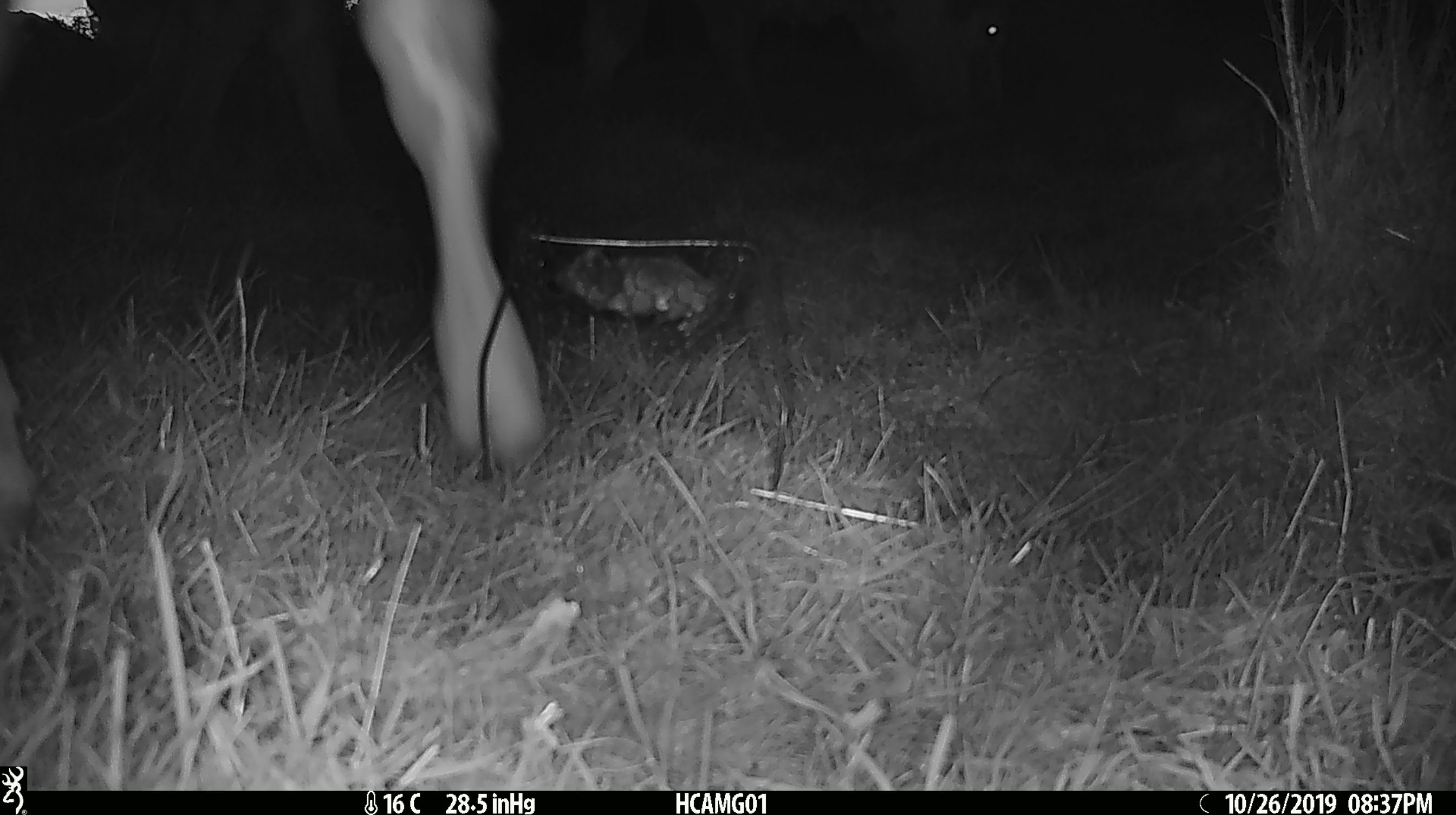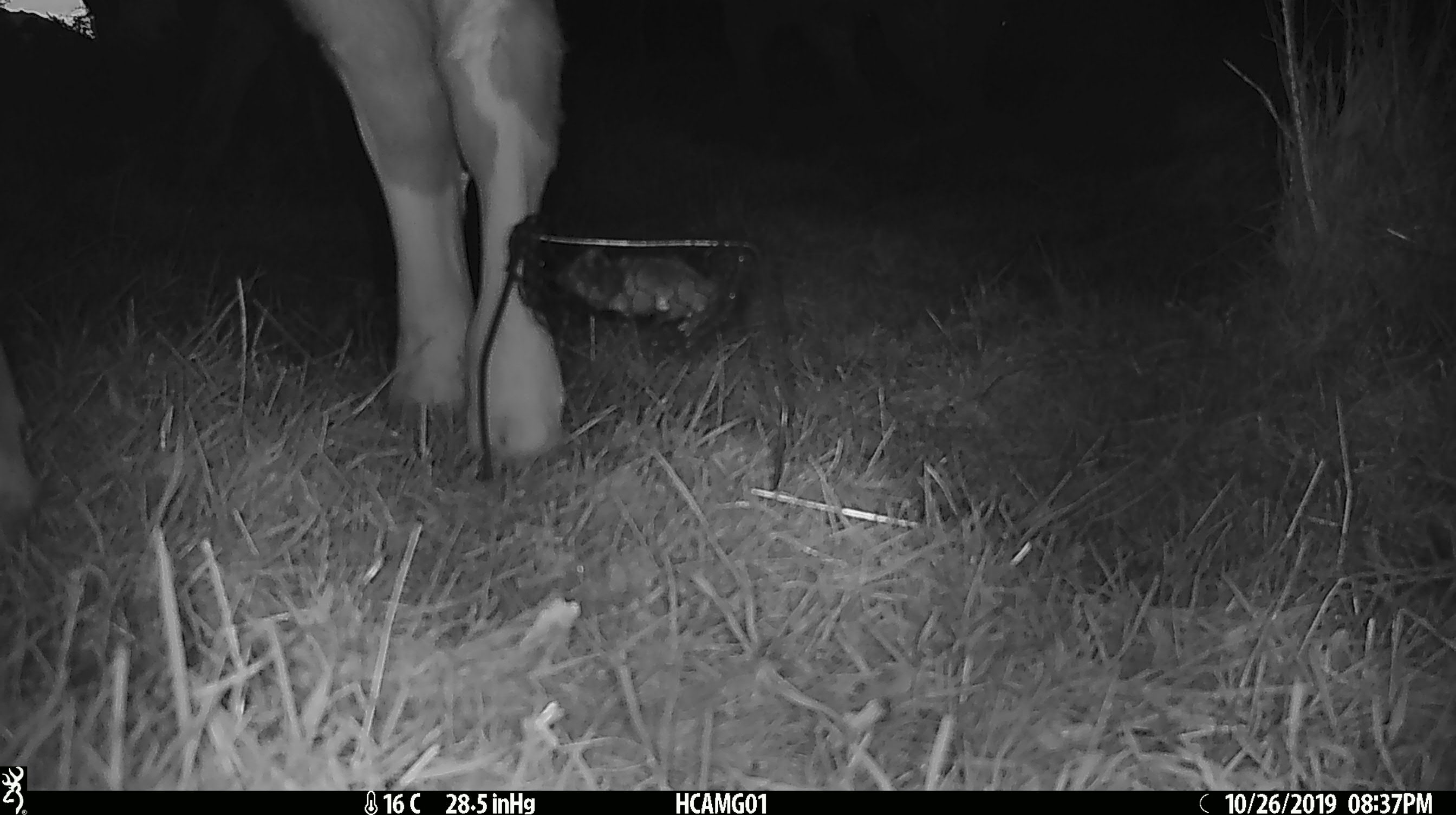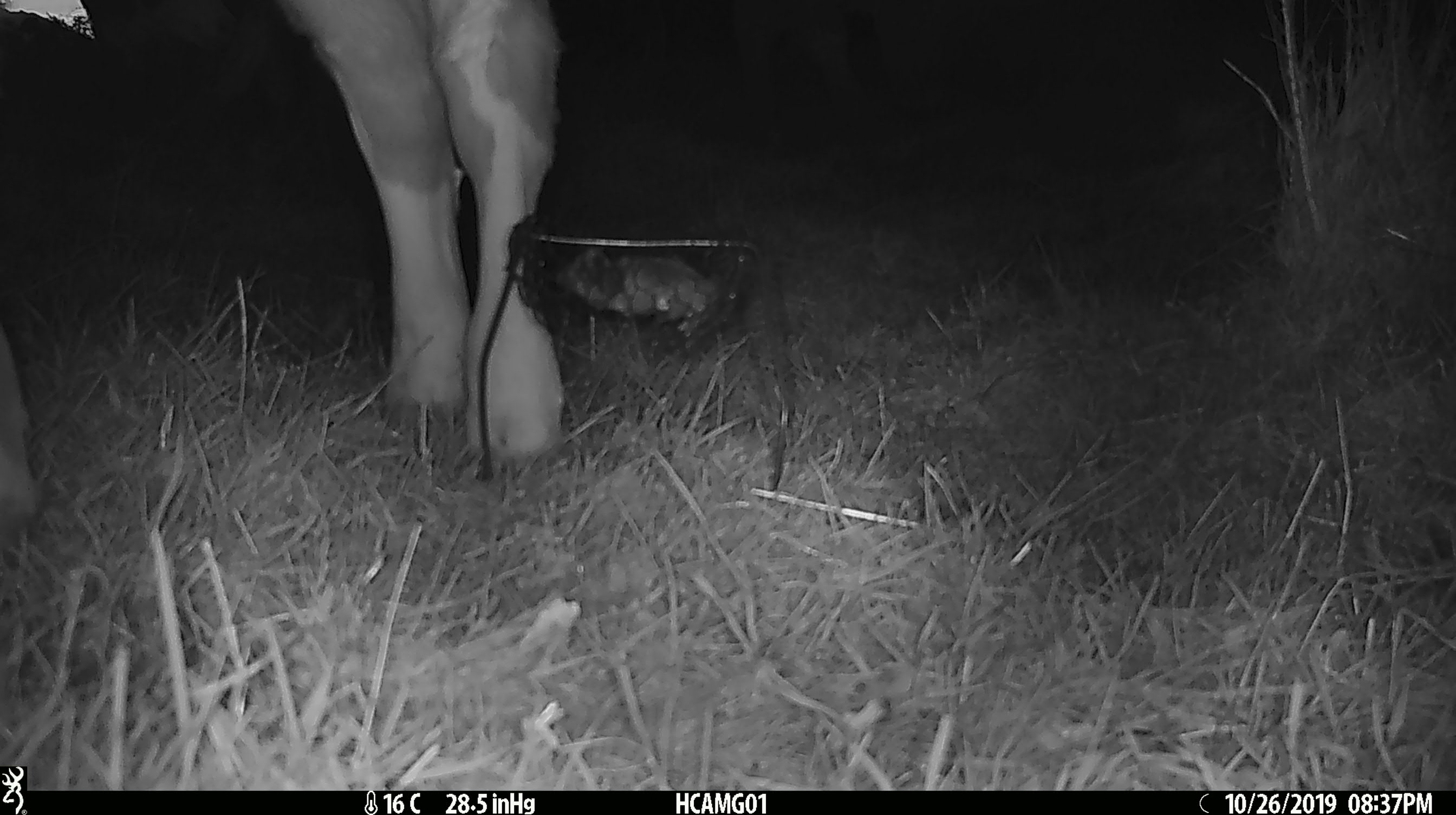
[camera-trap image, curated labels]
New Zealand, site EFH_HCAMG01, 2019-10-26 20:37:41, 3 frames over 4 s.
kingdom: Animalia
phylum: Chordata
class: Mammalia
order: Artiodactyla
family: Bovidae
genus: Bos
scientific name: Bos taurus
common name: domestic cow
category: cow